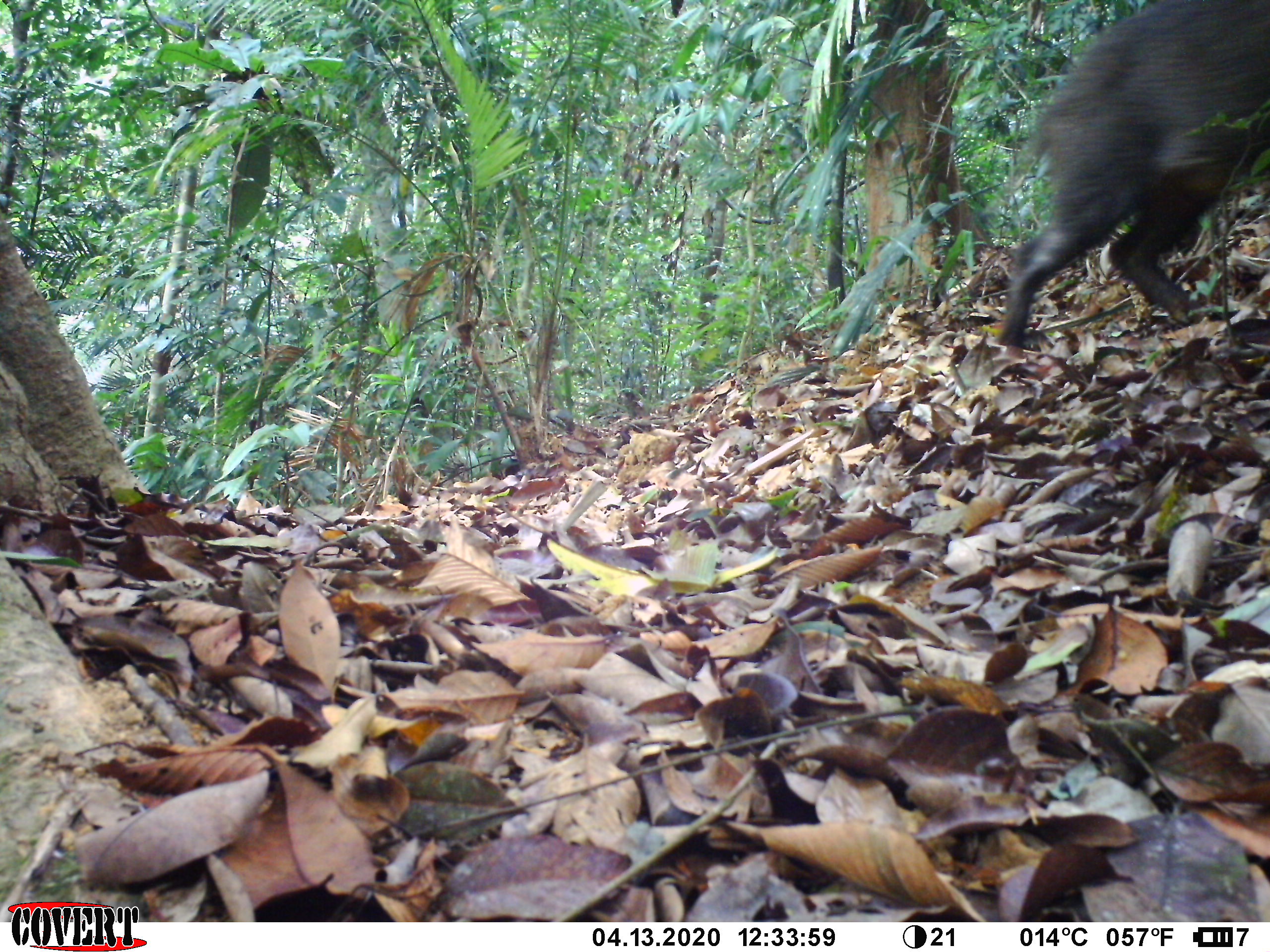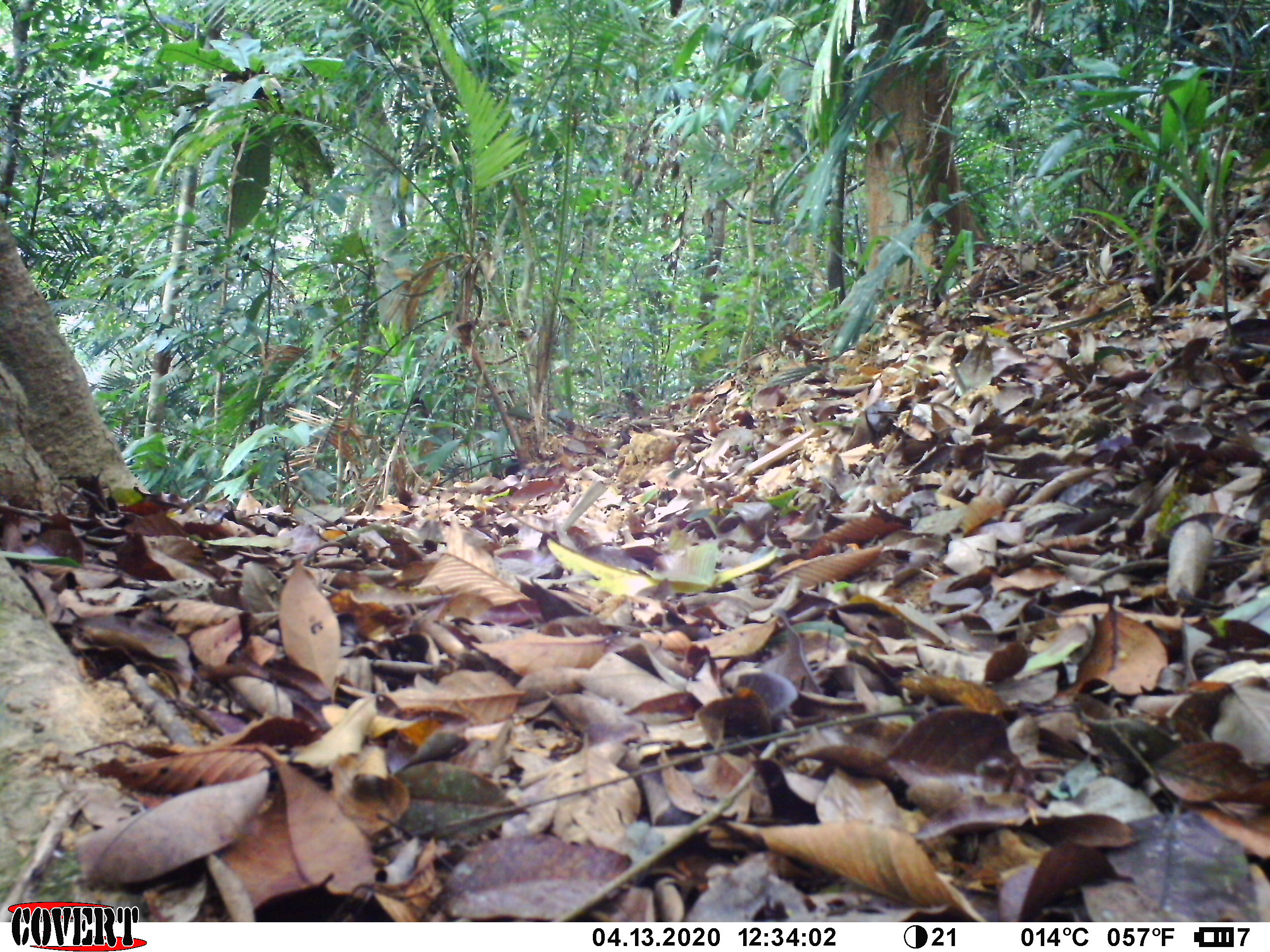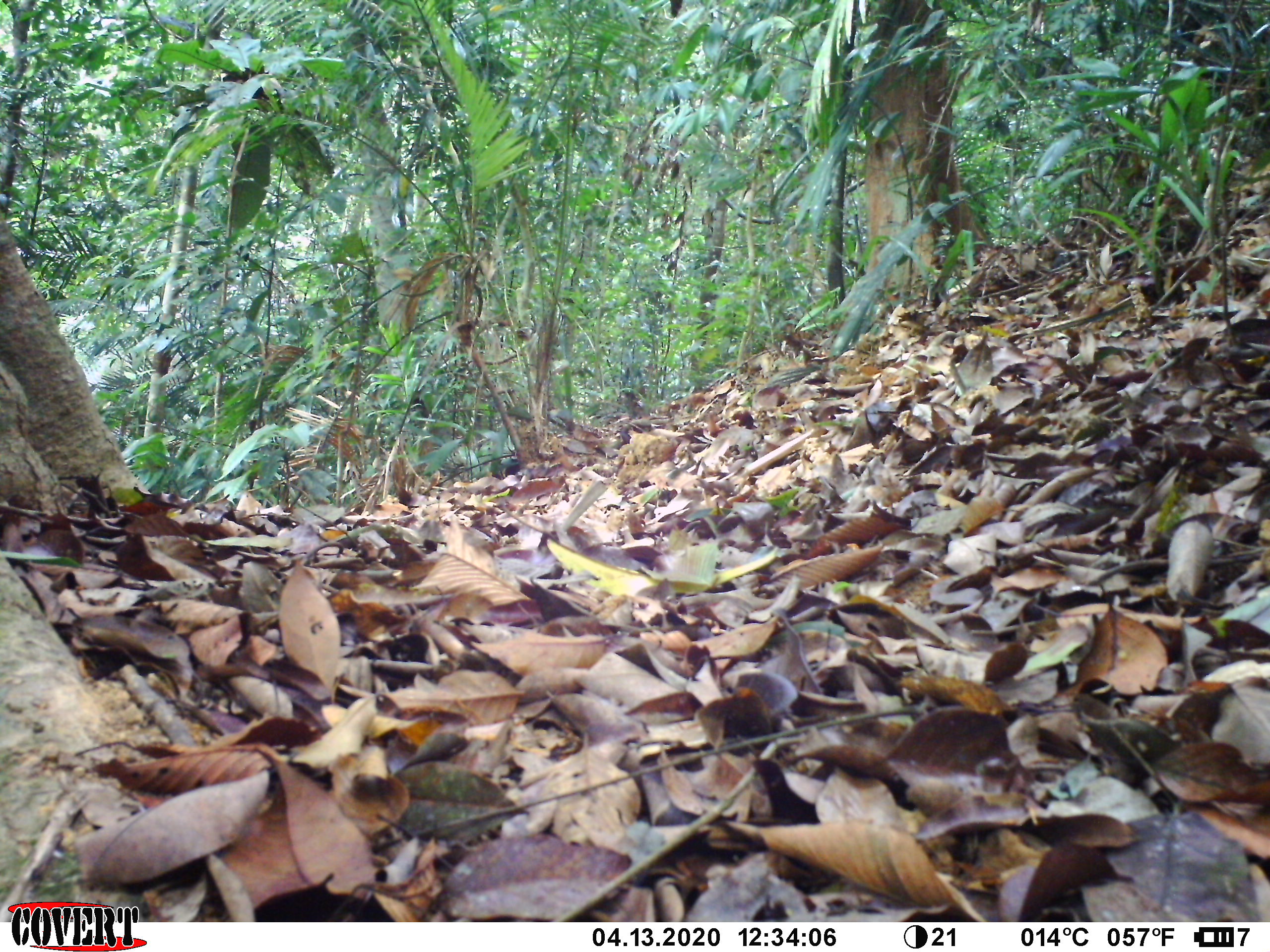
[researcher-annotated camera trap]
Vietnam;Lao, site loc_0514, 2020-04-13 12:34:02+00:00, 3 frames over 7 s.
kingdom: Animalia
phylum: Chordata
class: Mammalia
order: Artiodactyla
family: Suidae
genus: Sus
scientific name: Sus scrofa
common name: eurasian wild pig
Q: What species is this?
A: Eurasian wild pig (Sus scrofa).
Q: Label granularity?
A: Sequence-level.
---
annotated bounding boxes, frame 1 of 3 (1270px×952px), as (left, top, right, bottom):
eurasian wild pig: (996, 1, 1270, 351)